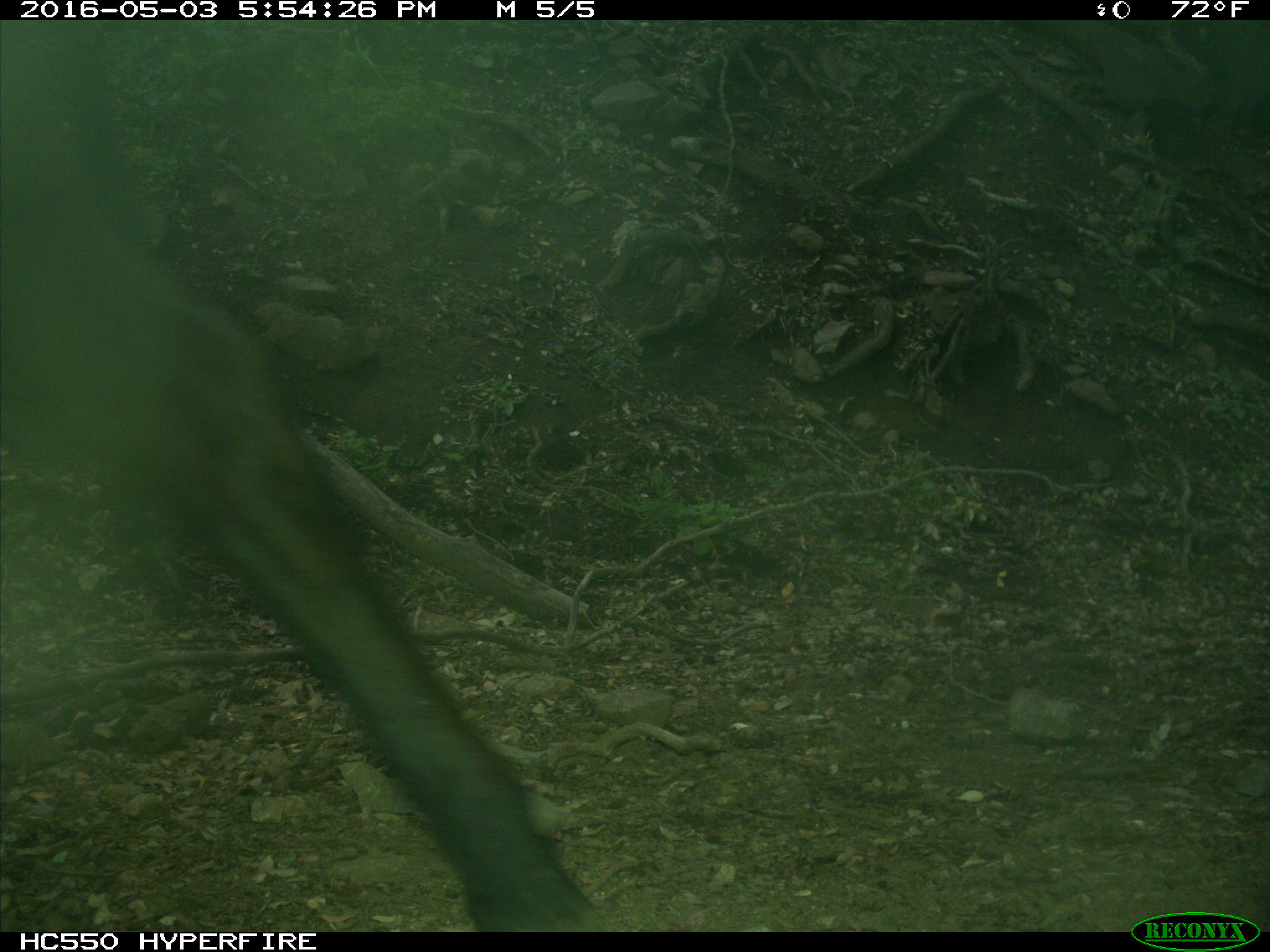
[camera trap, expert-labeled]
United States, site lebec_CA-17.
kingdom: Animalia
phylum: Chordata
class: Mammalia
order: Artiodactyla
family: Bovidae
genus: Bos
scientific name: Bos taurus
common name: domestic cow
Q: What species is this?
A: Bos taurus (domestic cow).